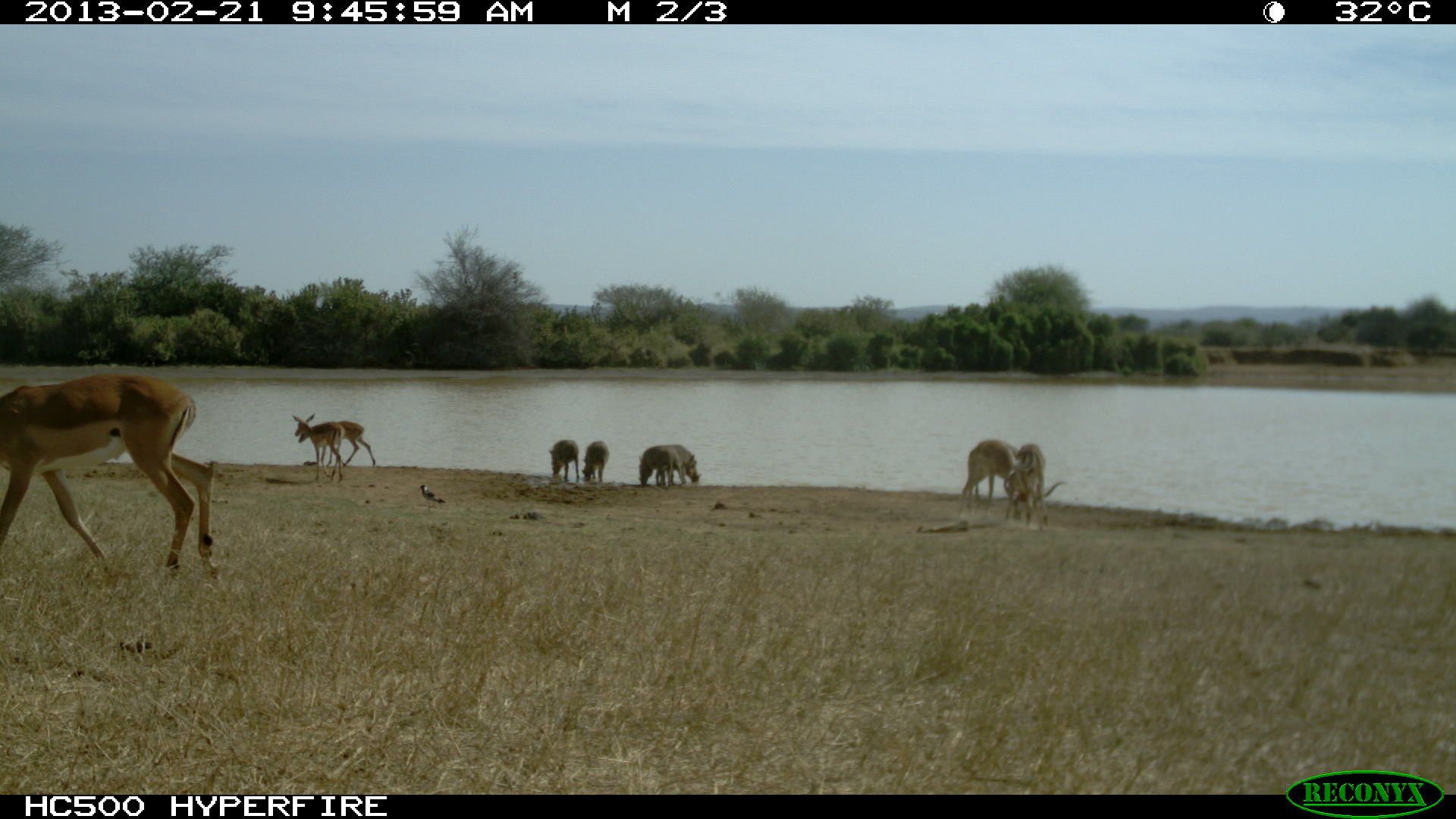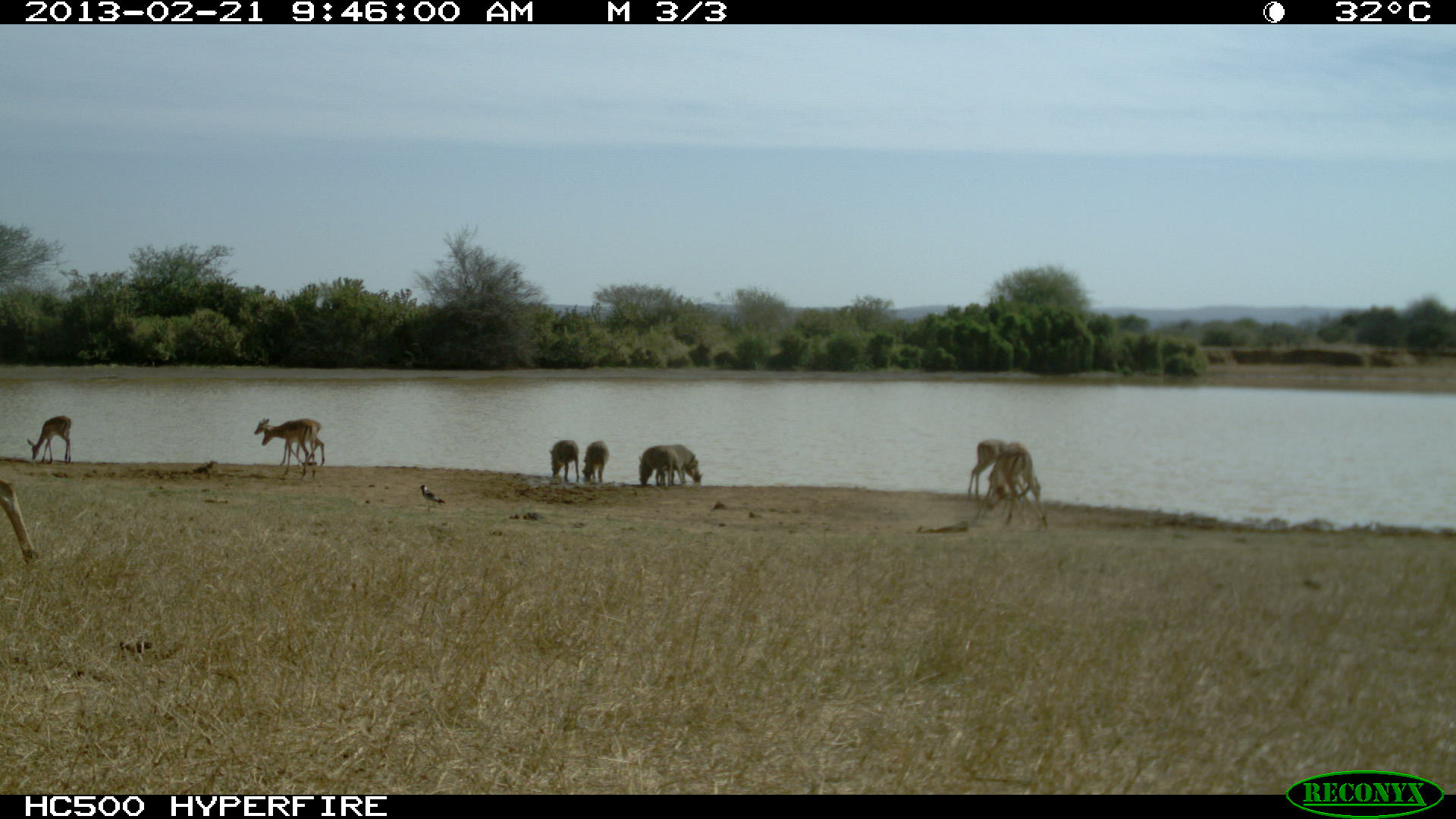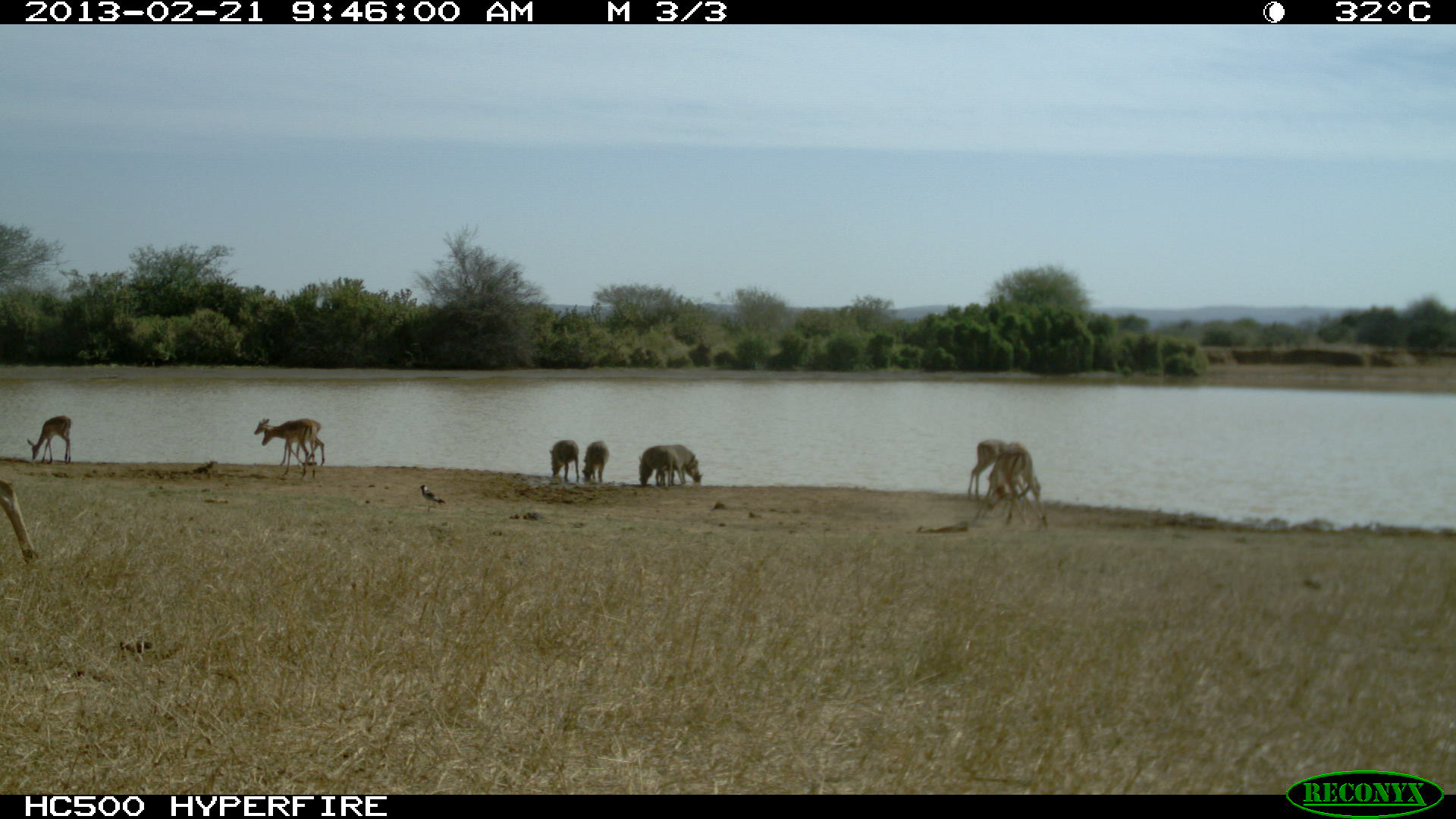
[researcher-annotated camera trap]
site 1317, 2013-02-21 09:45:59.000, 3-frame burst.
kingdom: Animalia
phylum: Chordata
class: Mammalia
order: Artiodactyla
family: Suidae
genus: Phacochoerus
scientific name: Phacochoerus africanus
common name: common warthog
Phacochoerus africanus (common warthog), count 4.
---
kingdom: Animalia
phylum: Chordata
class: Mammalia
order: Artiodactyla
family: Bovidae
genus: Aepyceros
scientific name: Aepyceros melampus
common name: impala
Aepyceros melampus (impala), count 7.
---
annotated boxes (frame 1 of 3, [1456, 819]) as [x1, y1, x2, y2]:
phacochoerus africanus: [1, 375, 222, 576]; [961, 438, 1068, 522]; [1003, 443, 1049, 529]; [298, 420, 375, 469]; [292, 413, 344, 482]; [635, 446, 687, 486]; [656, 444, 701, 485]; [548, 439, 579, 480]; [581, 441, 608, 482]; [419, 484, 445, 512]